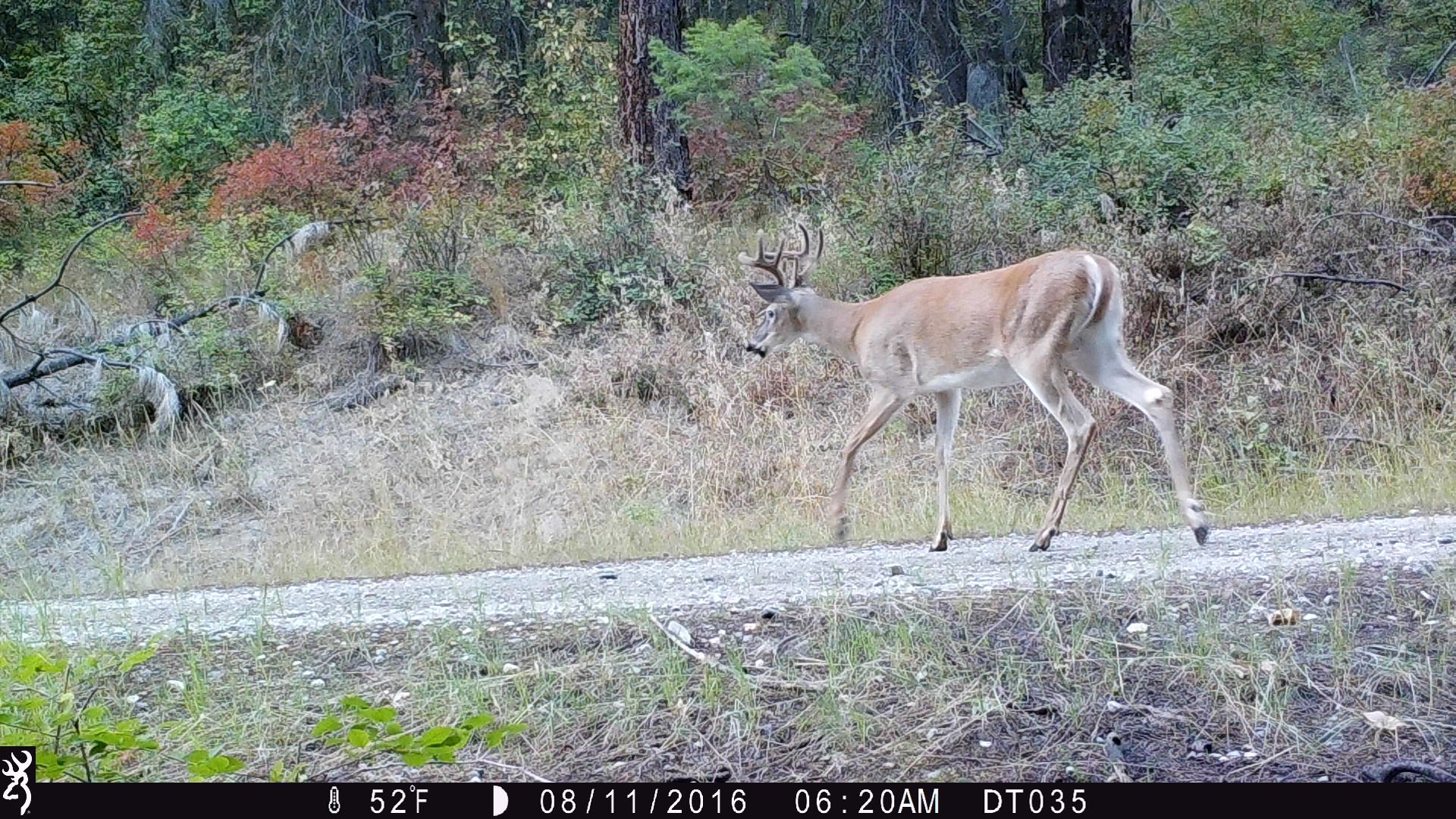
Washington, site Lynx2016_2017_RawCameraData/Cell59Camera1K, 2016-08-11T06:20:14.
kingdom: Animalia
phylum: Chordata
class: Mammalia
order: Artiodactyla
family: Cervidae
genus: Odocoileus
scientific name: Odocoileus virginianus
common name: white-tailed deer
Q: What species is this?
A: Odocoileus virginianus (white-tailed deer).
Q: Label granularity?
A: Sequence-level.